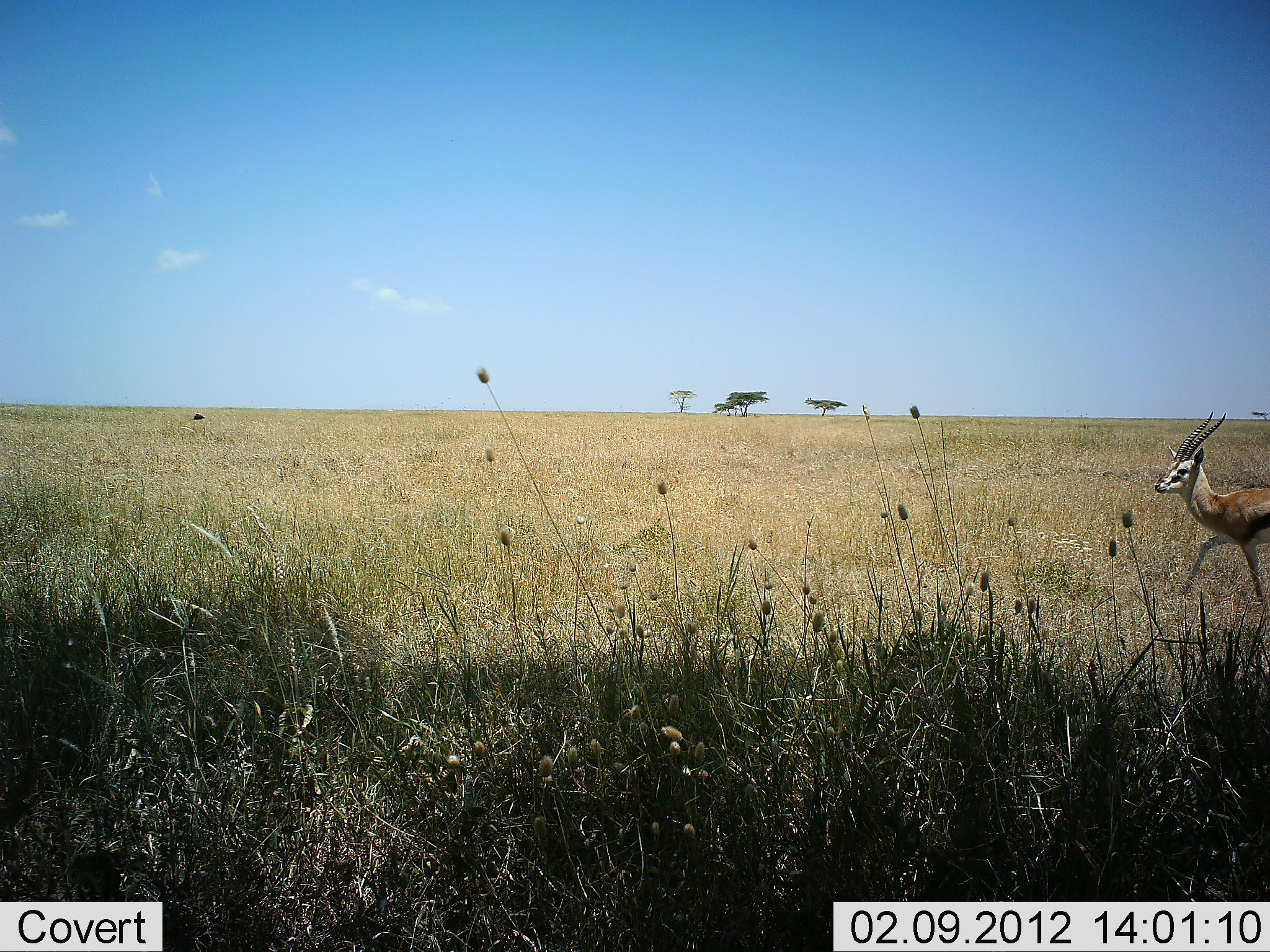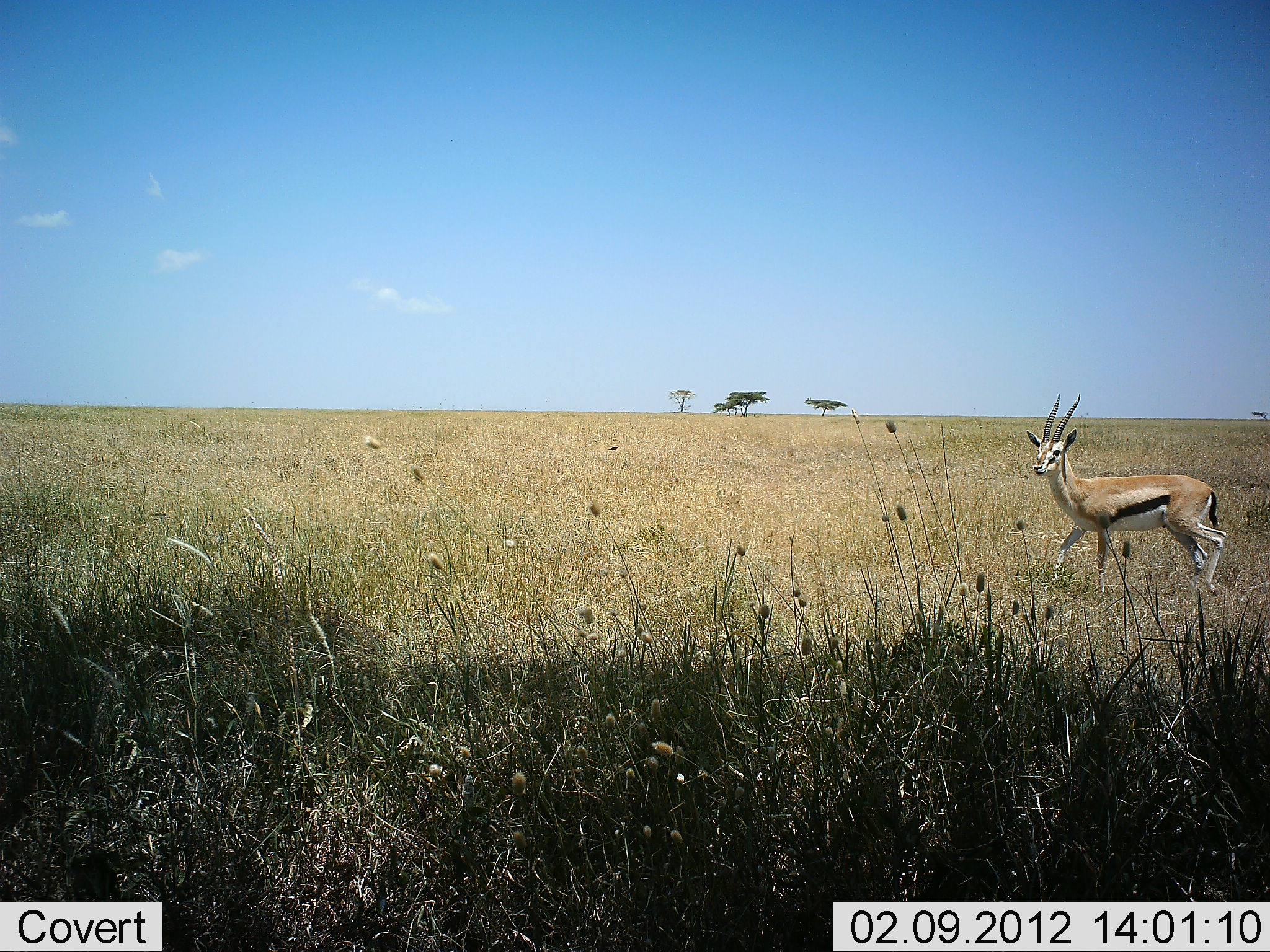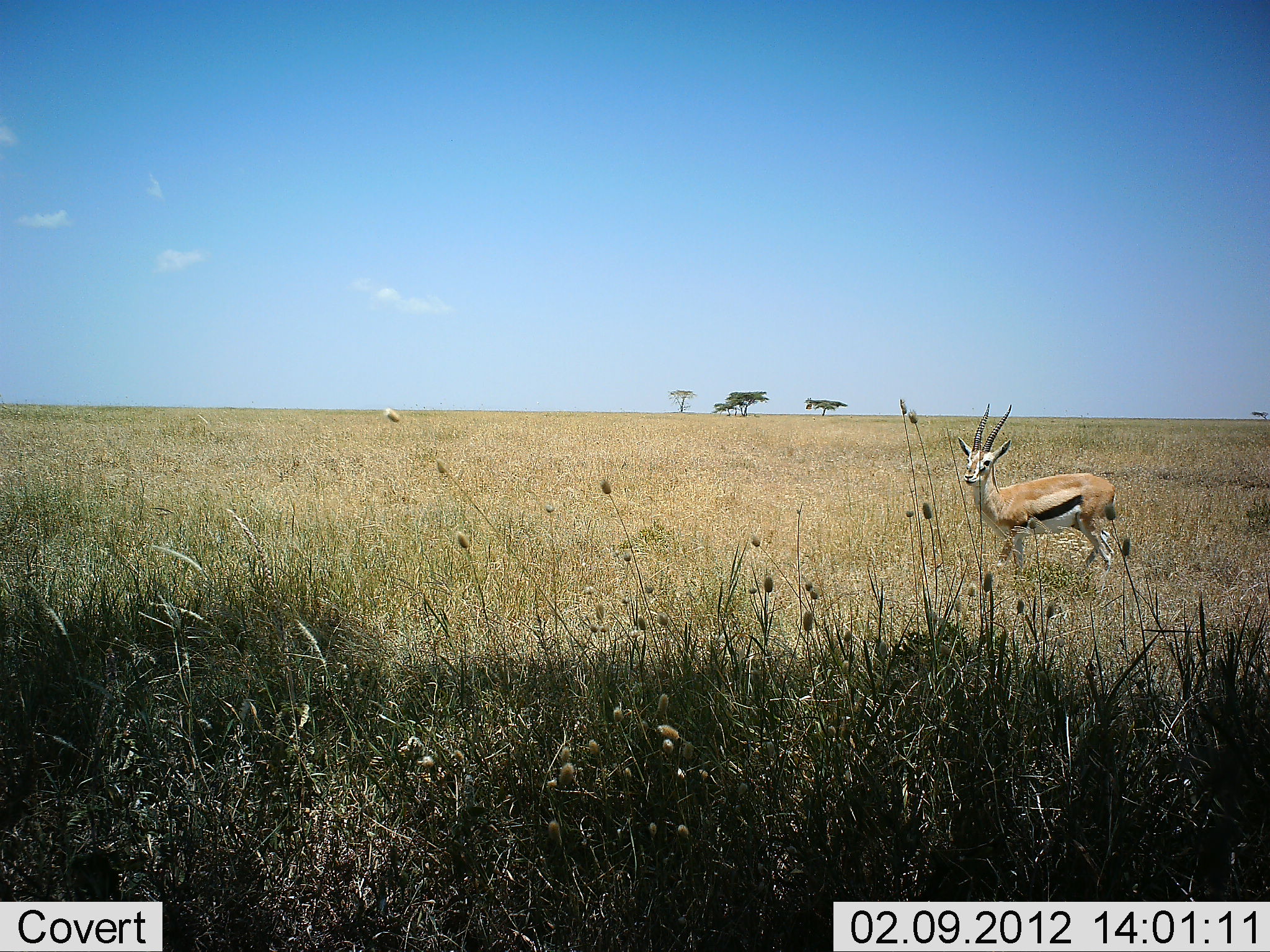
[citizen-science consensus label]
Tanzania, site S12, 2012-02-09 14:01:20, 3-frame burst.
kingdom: Animalia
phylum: Chordata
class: Mammalia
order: Artiodactyla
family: Bovidae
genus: Eudorcas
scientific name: Eudorcas thomsonii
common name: thomson's gazelle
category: gazellethomsons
Gazellethomsons (thomson's gazelle) (Eudorcas thomsonii), count 1. Behavior (volunteer vote fractions): standing 0%, resting 0%, moving 100%, interacting 0%. Young present (vote fraction): 0%. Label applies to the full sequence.